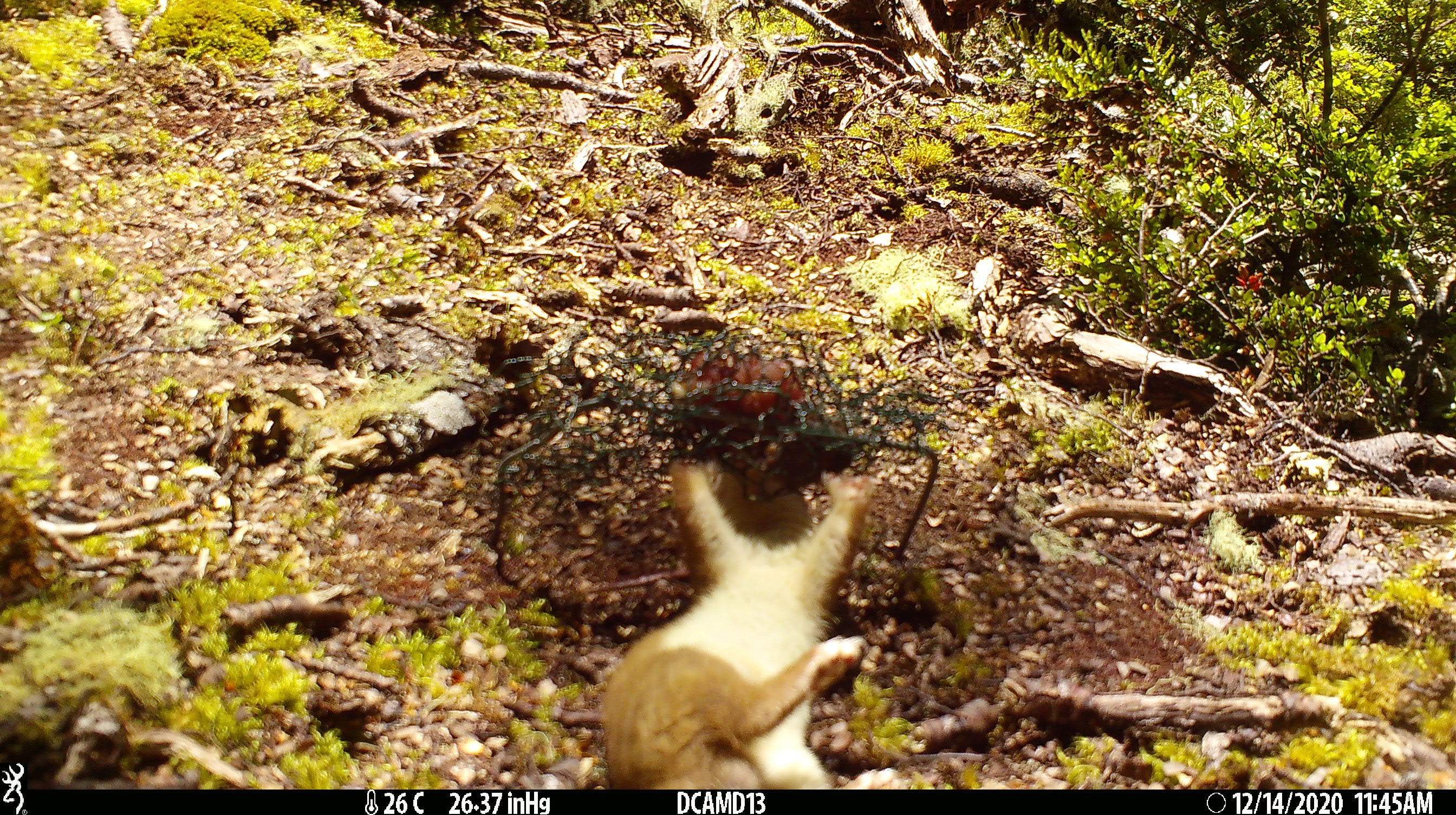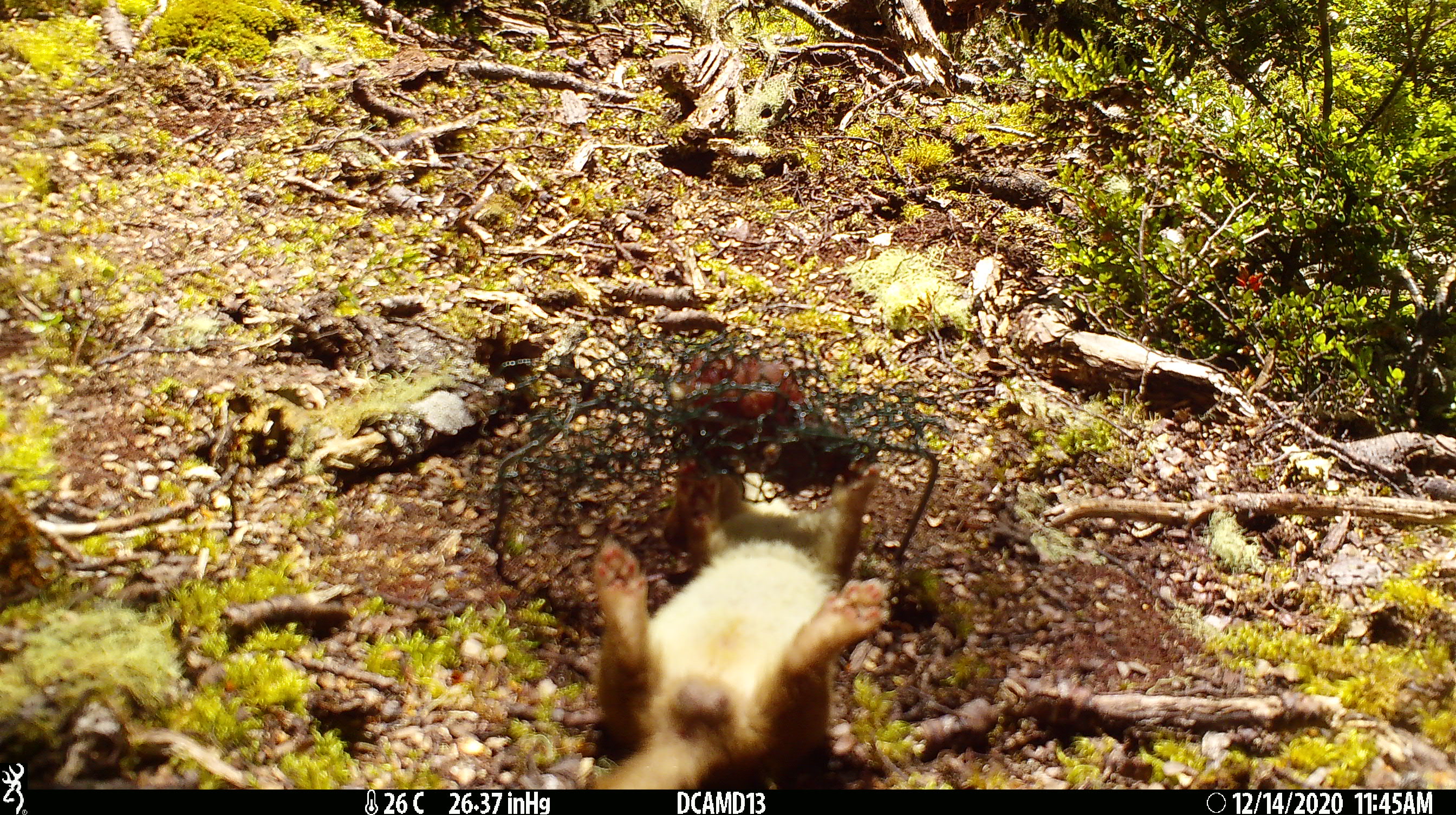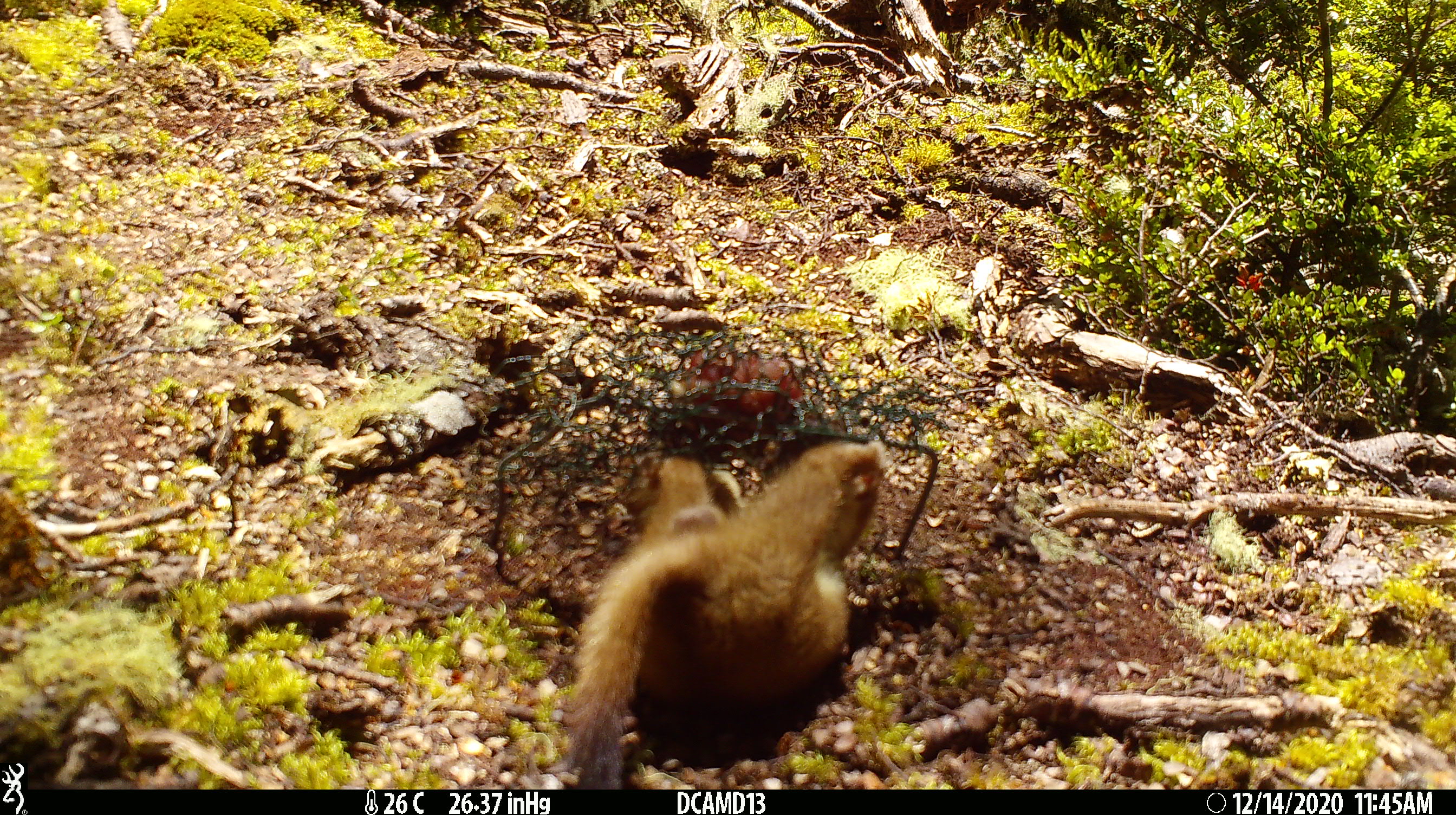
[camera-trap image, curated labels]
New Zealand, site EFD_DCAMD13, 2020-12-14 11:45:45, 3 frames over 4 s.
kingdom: Animalia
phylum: Chordata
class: Mammalia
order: Carnivora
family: Mustelidae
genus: Mustela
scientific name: Mustela erminea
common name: stoat